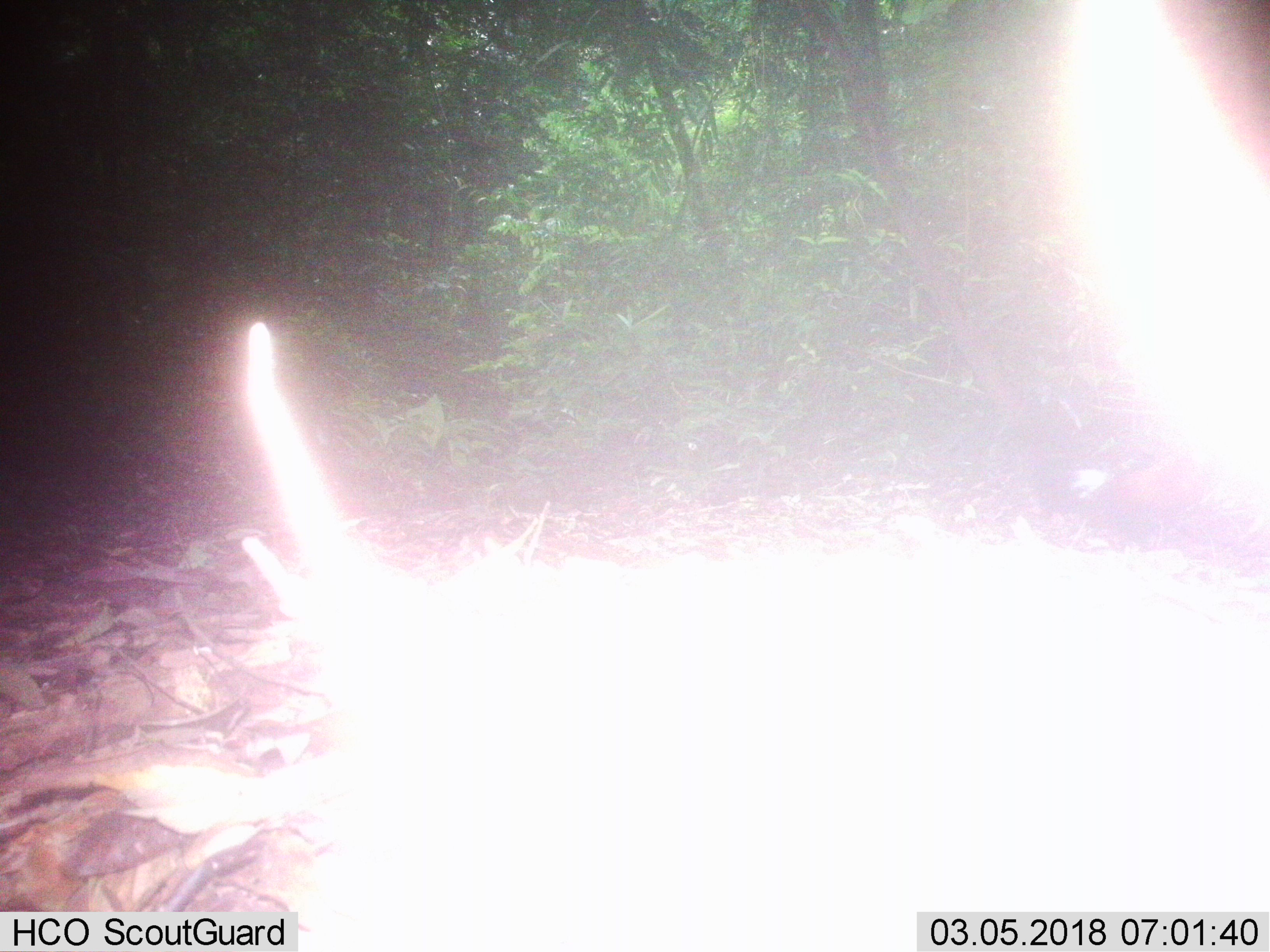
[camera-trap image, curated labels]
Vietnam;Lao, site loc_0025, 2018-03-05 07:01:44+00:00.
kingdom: Animalia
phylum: Chordata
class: Aves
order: Galliformes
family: Phasianidae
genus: Gallus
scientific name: Gallus gallus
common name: red junglefowl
Red junglefowl (Gallus gallus). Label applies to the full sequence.